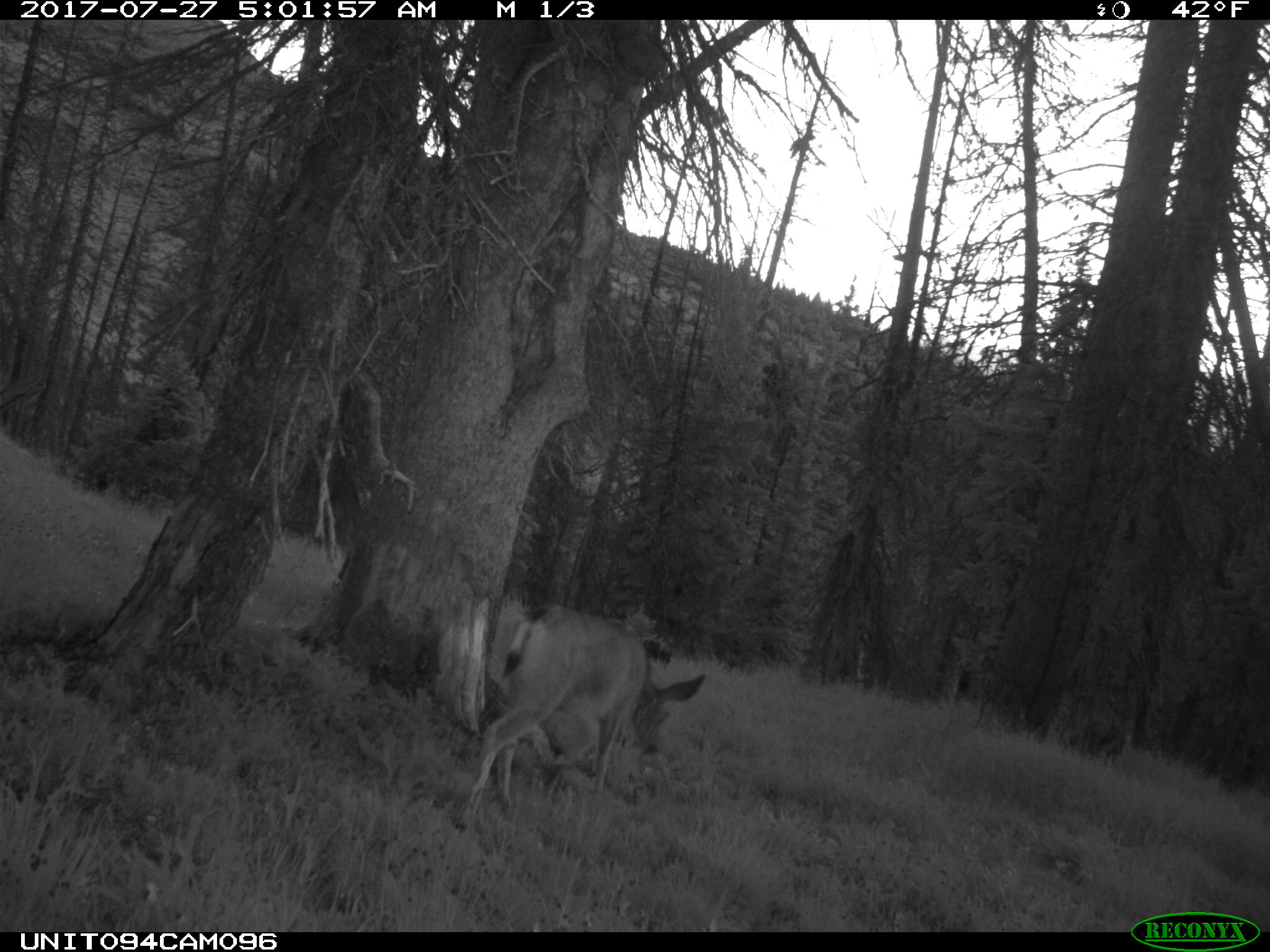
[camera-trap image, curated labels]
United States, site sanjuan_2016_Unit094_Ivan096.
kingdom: Animalia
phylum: Chordata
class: Mammalia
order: Artiodactyla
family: Cervidae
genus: Odocoileus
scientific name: Odocoileus hemionus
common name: mule deer